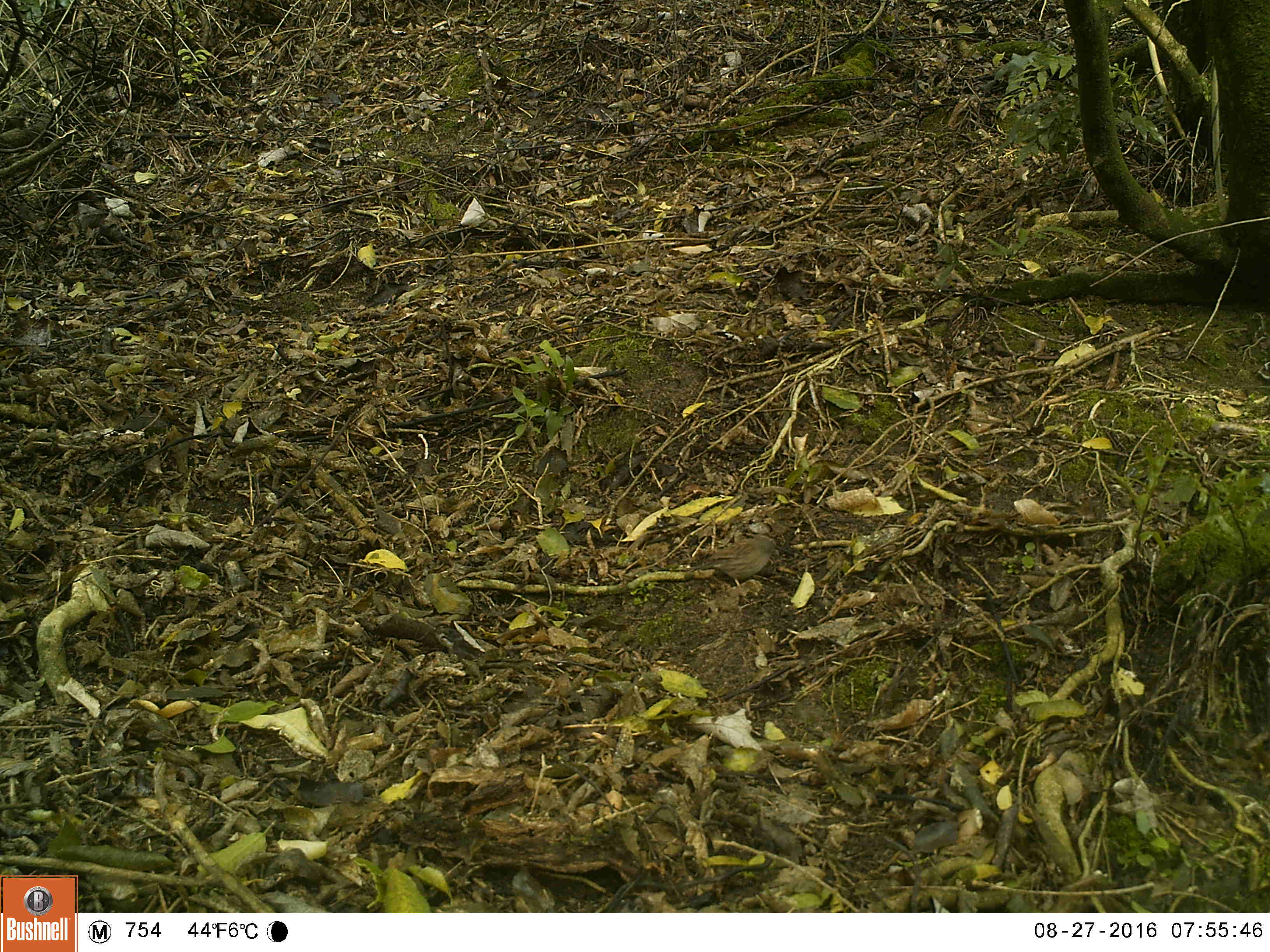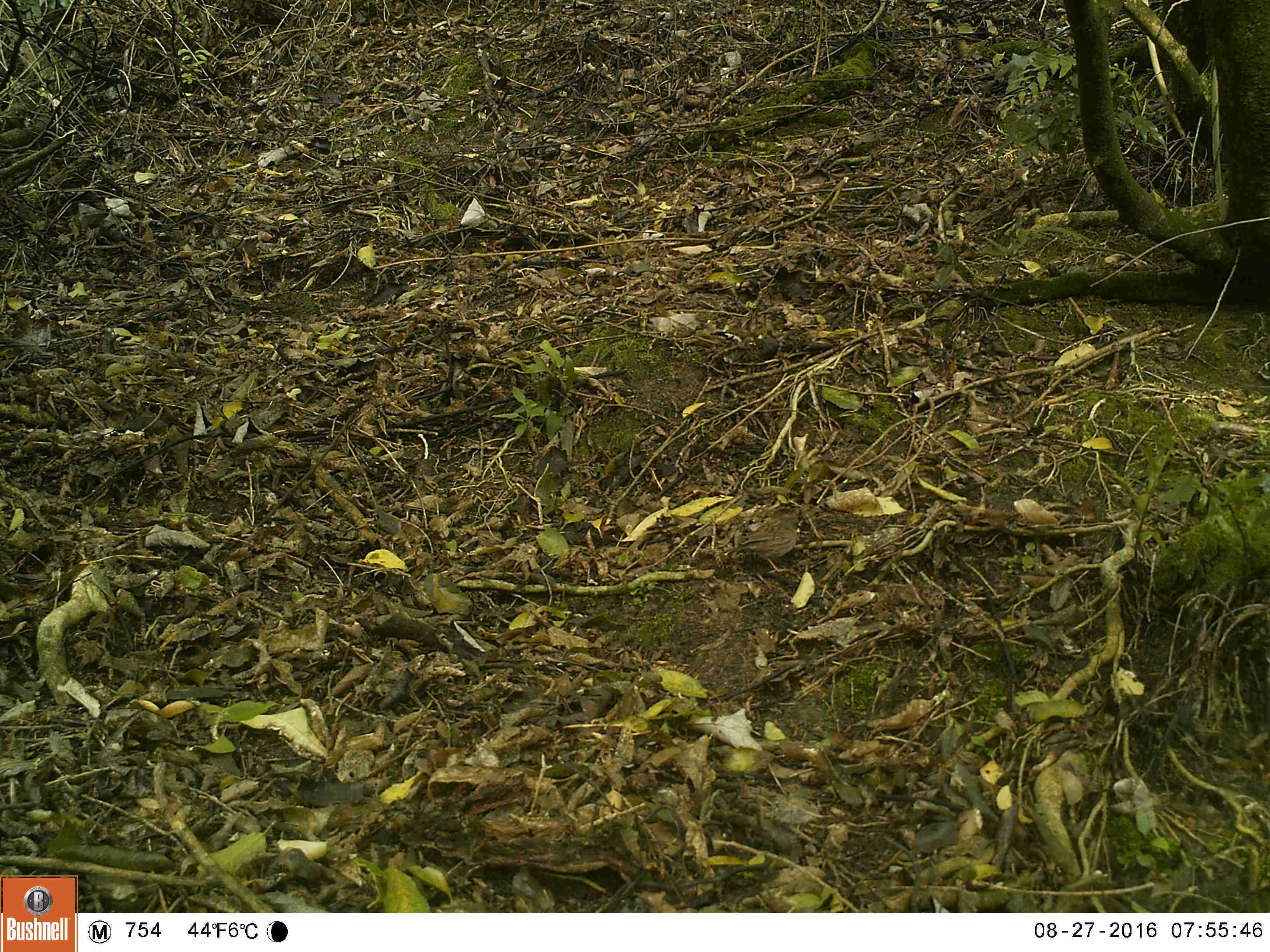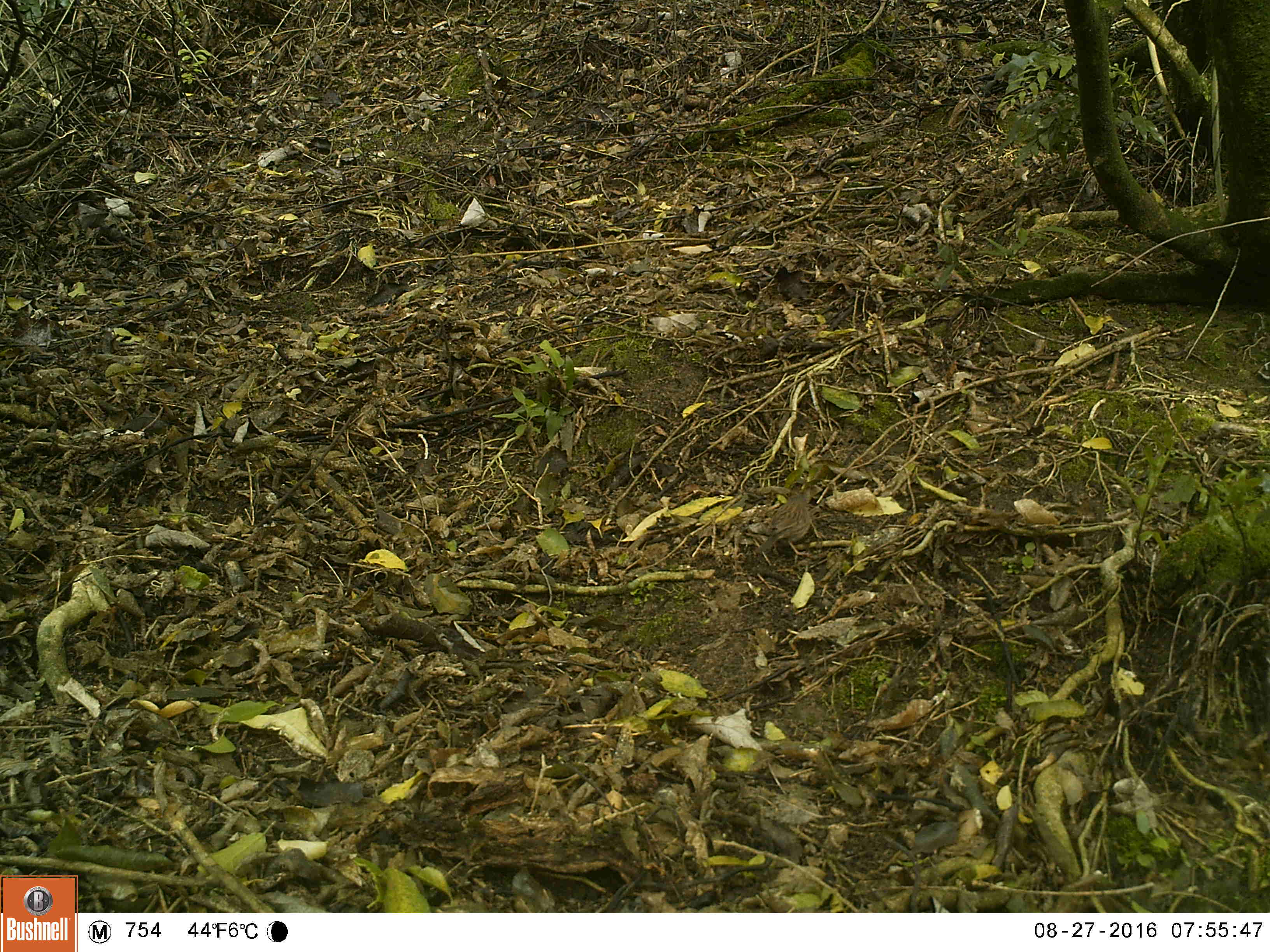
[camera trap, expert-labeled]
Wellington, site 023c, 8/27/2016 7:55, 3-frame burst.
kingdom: Animalia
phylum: Chordata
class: Aves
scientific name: Aves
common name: bird